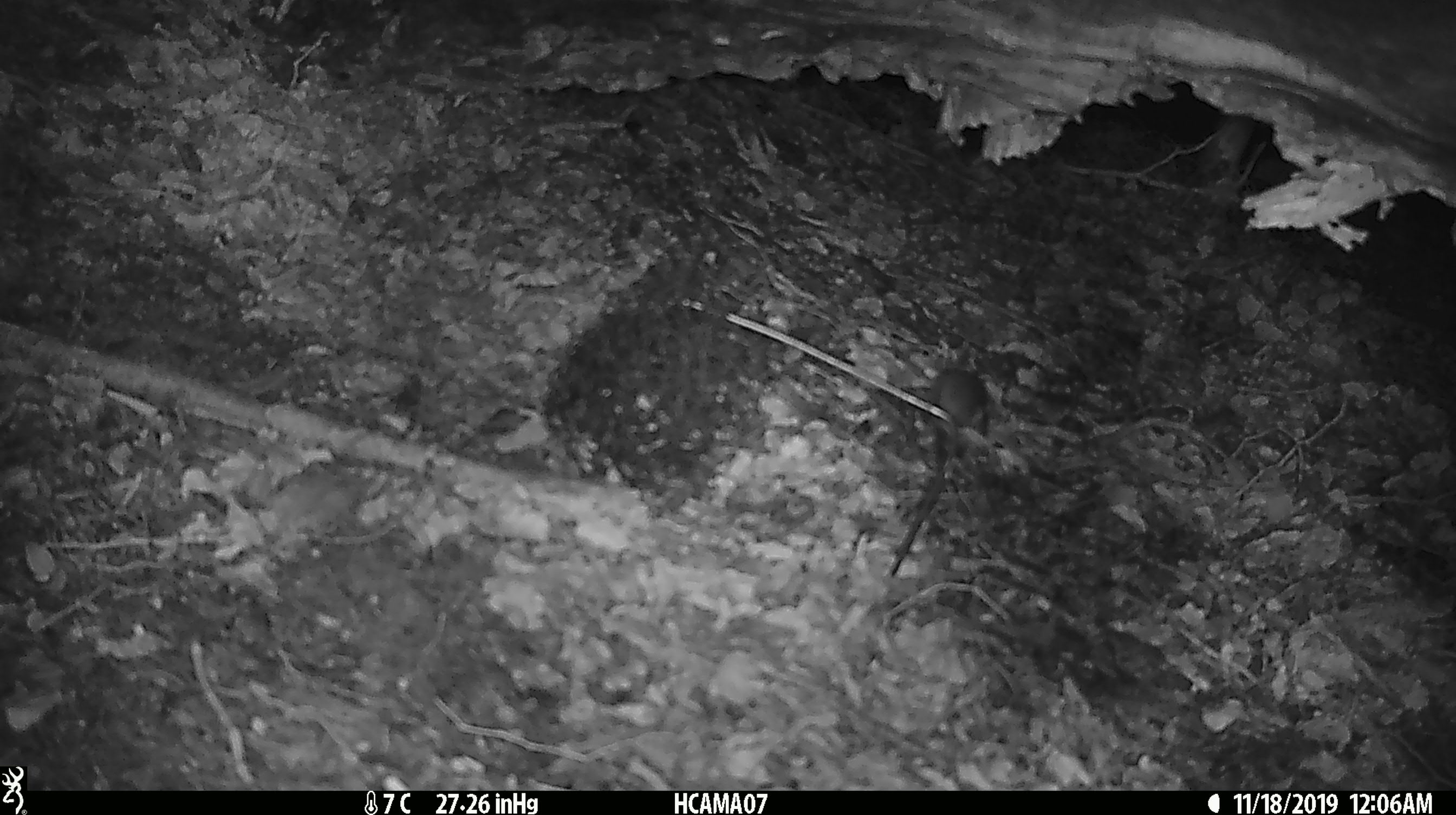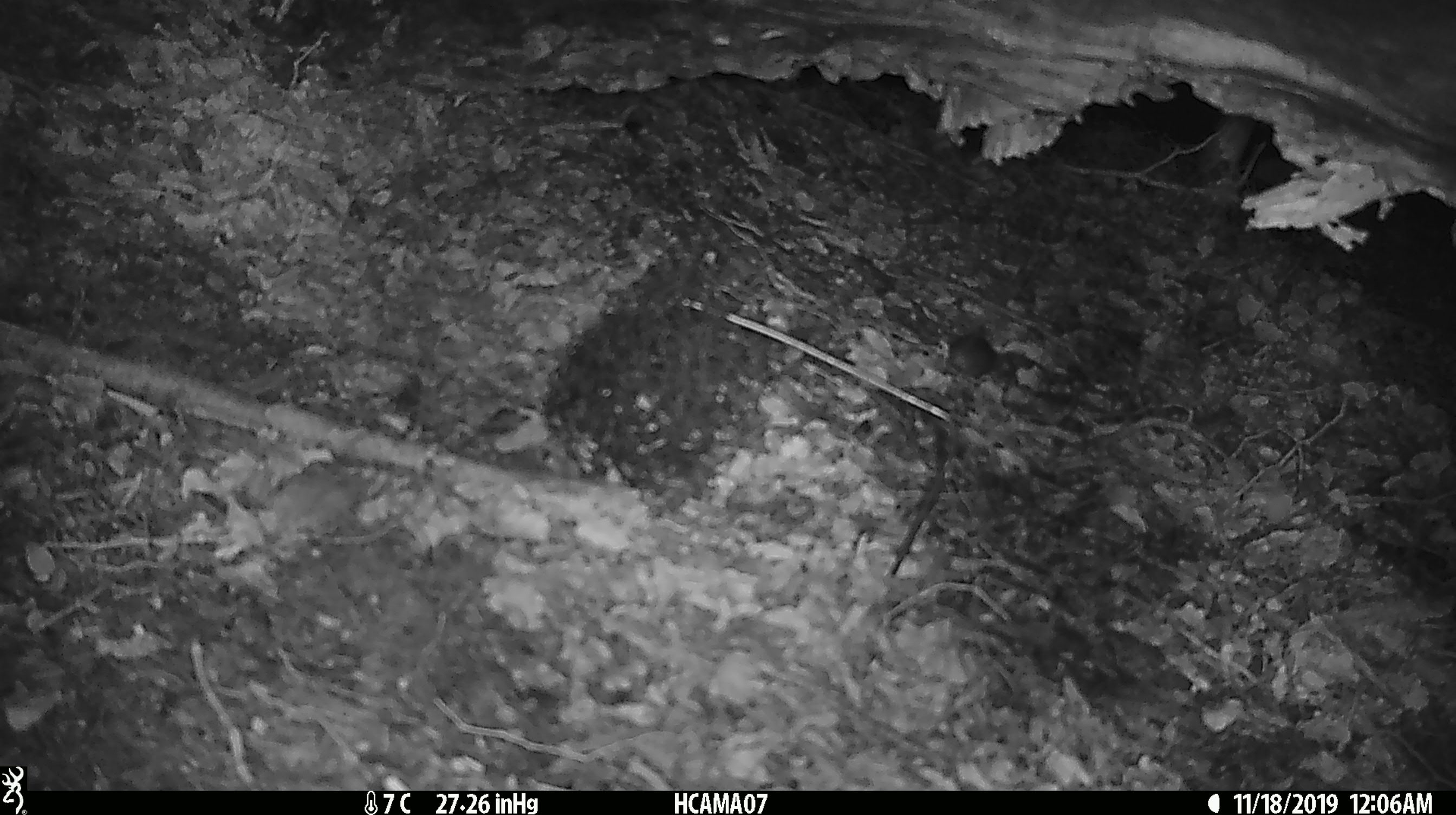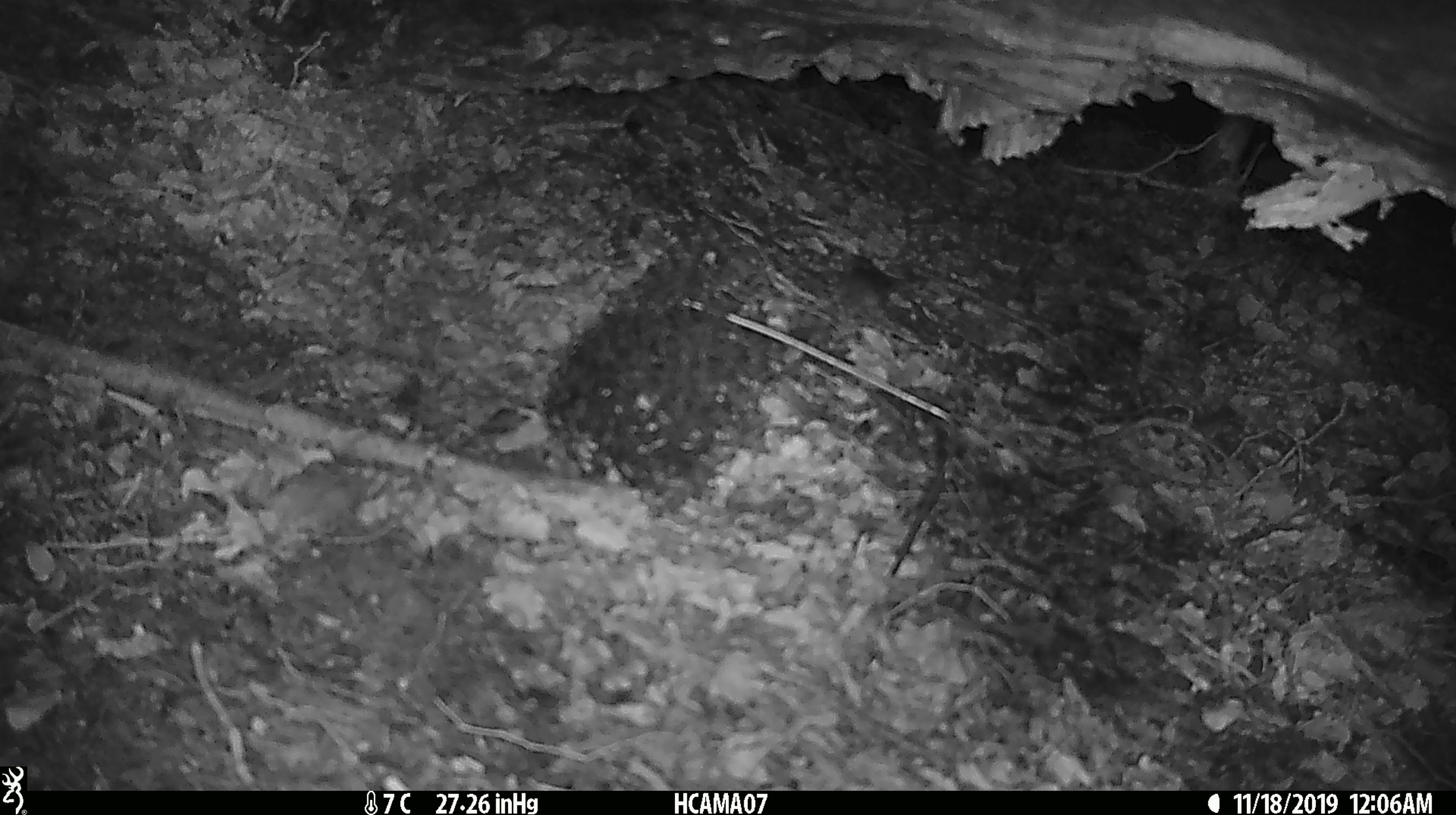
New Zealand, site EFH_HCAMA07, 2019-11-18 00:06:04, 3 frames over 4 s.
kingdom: Animalia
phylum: Chordata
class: Mammalia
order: Rodentia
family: Muridae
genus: Mus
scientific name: Mus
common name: mouse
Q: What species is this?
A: Mouse (Mus).